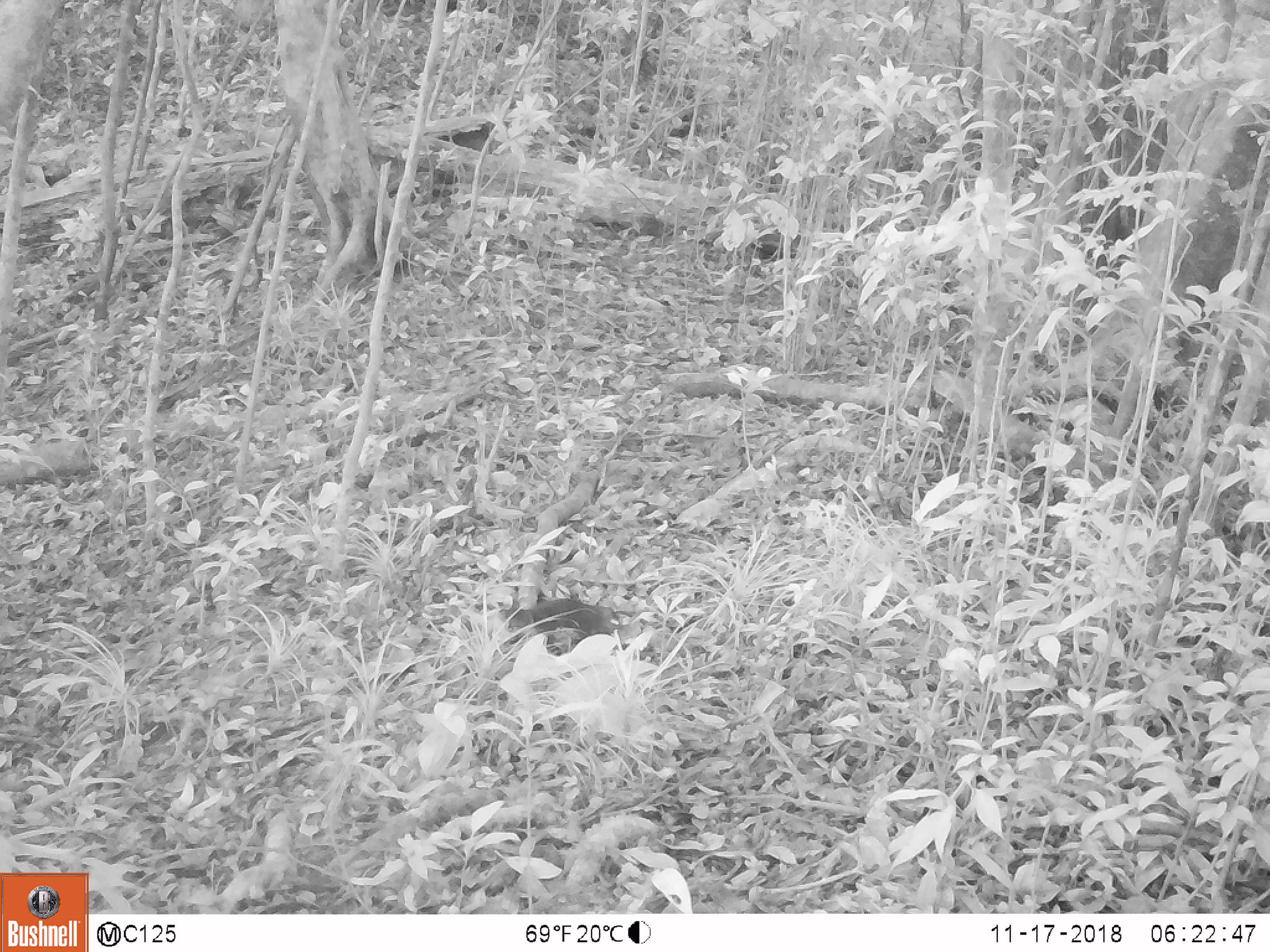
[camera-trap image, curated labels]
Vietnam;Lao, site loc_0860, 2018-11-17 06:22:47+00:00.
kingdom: Animalia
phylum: Chordata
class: Mammalia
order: Rodentia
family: Sciuridae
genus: Dremomys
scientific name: Dremomys rufigenis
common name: red-cheeked squirrel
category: red cheeked squirrel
Red cheeked squirrel (red-cheeked squirrel) (Dremomys rufigenis). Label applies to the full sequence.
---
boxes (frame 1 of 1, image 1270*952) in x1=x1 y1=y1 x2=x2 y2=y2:
red cheeked squirrel: x1=497 y1=598 x2=624 y2=656